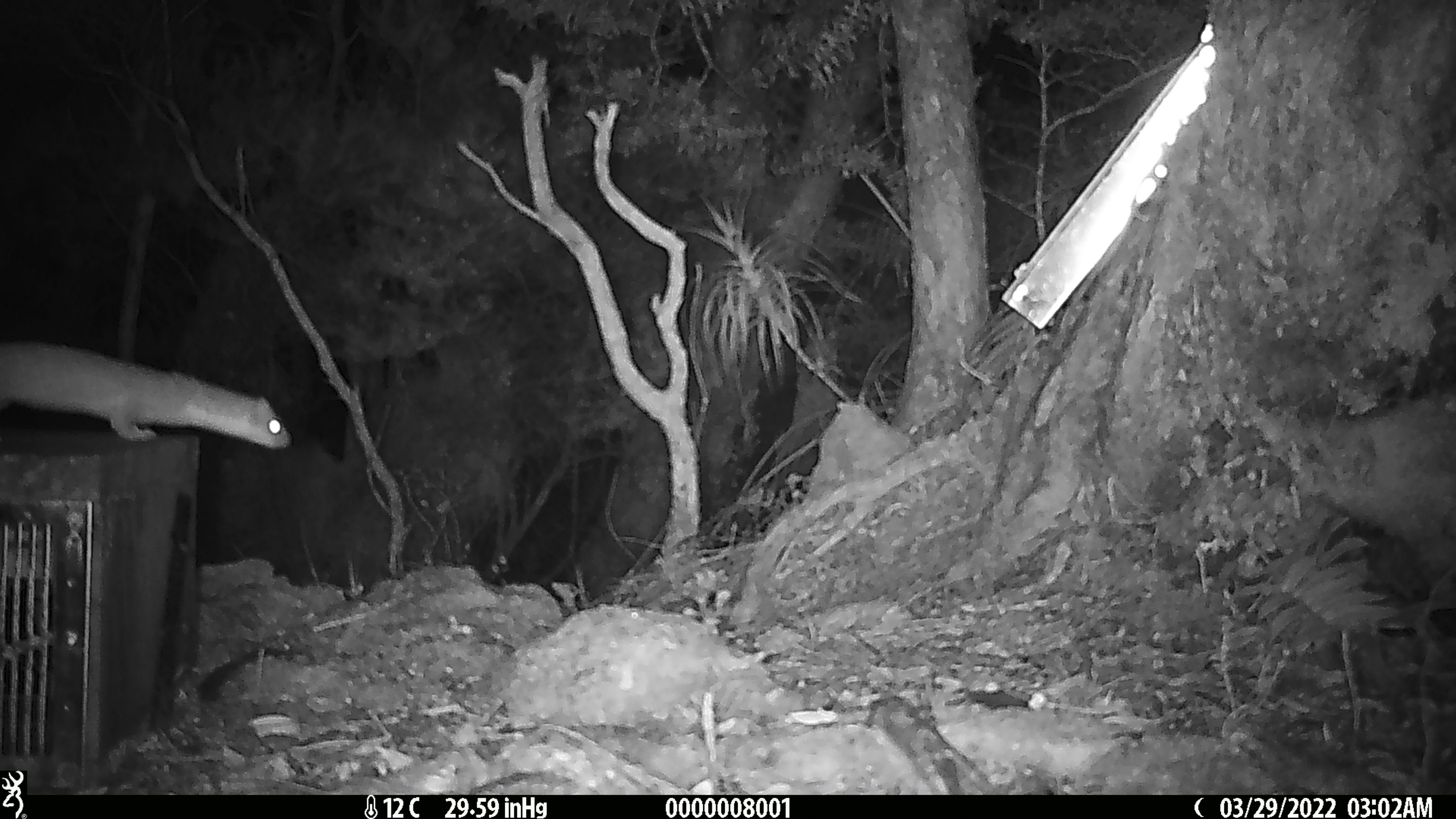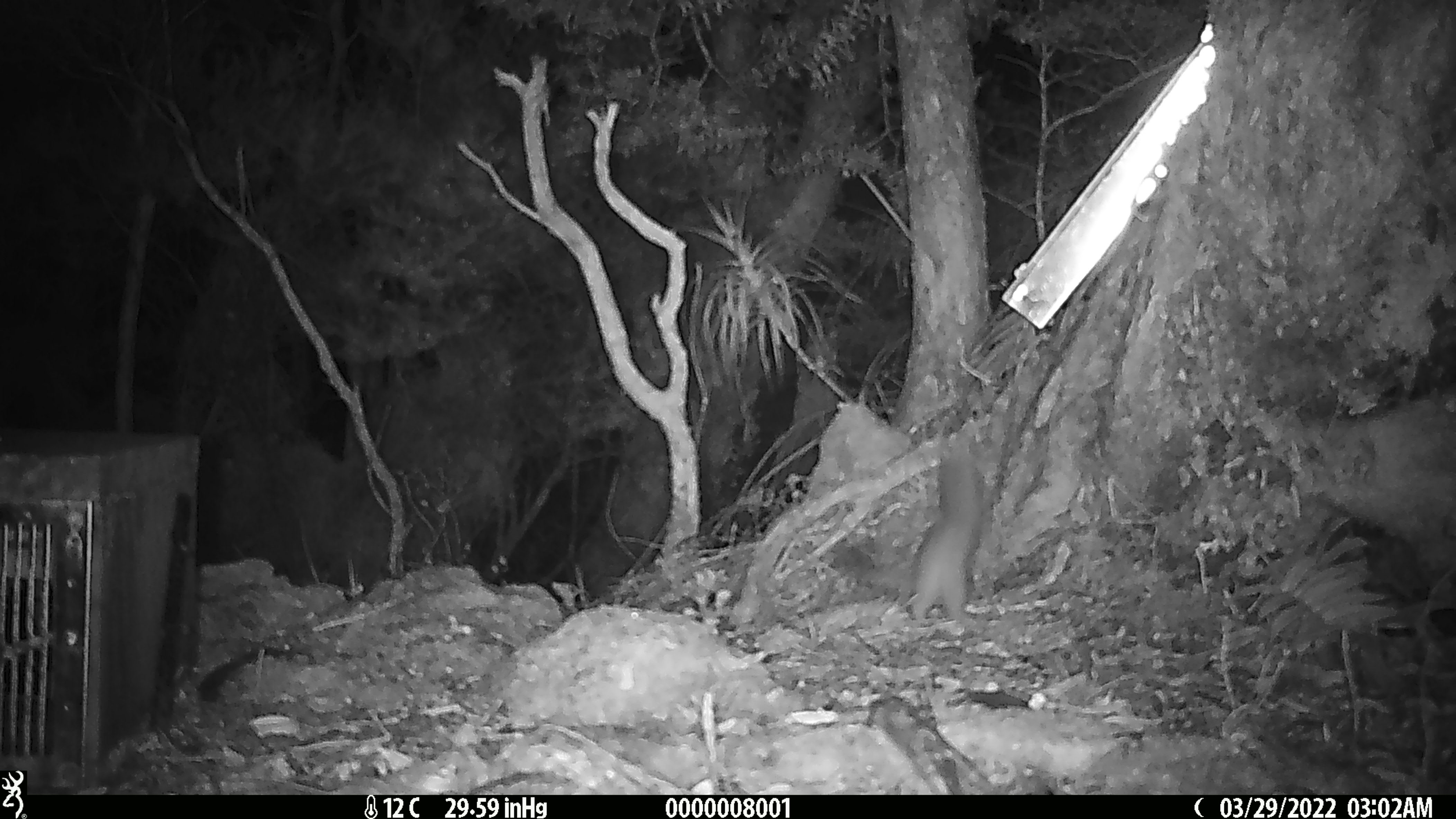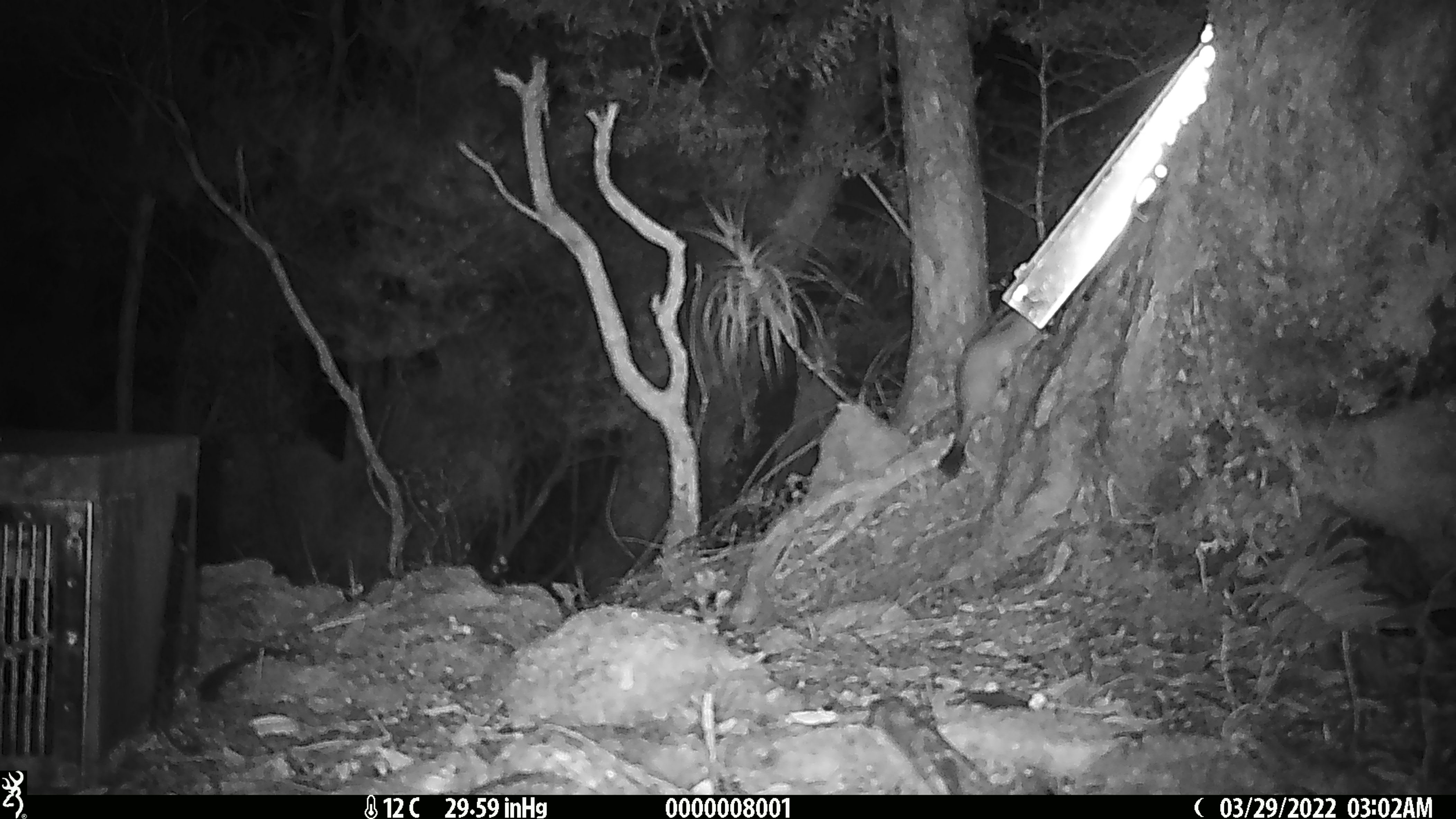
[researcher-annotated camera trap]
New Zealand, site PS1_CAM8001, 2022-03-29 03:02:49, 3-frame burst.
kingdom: Animalia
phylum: Chordata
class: Mammalia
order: Carnivora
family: Mustelidae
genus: Mustela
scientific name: Mustela erminea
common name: stoat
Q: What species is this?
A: Stoat (Mustela erminea).